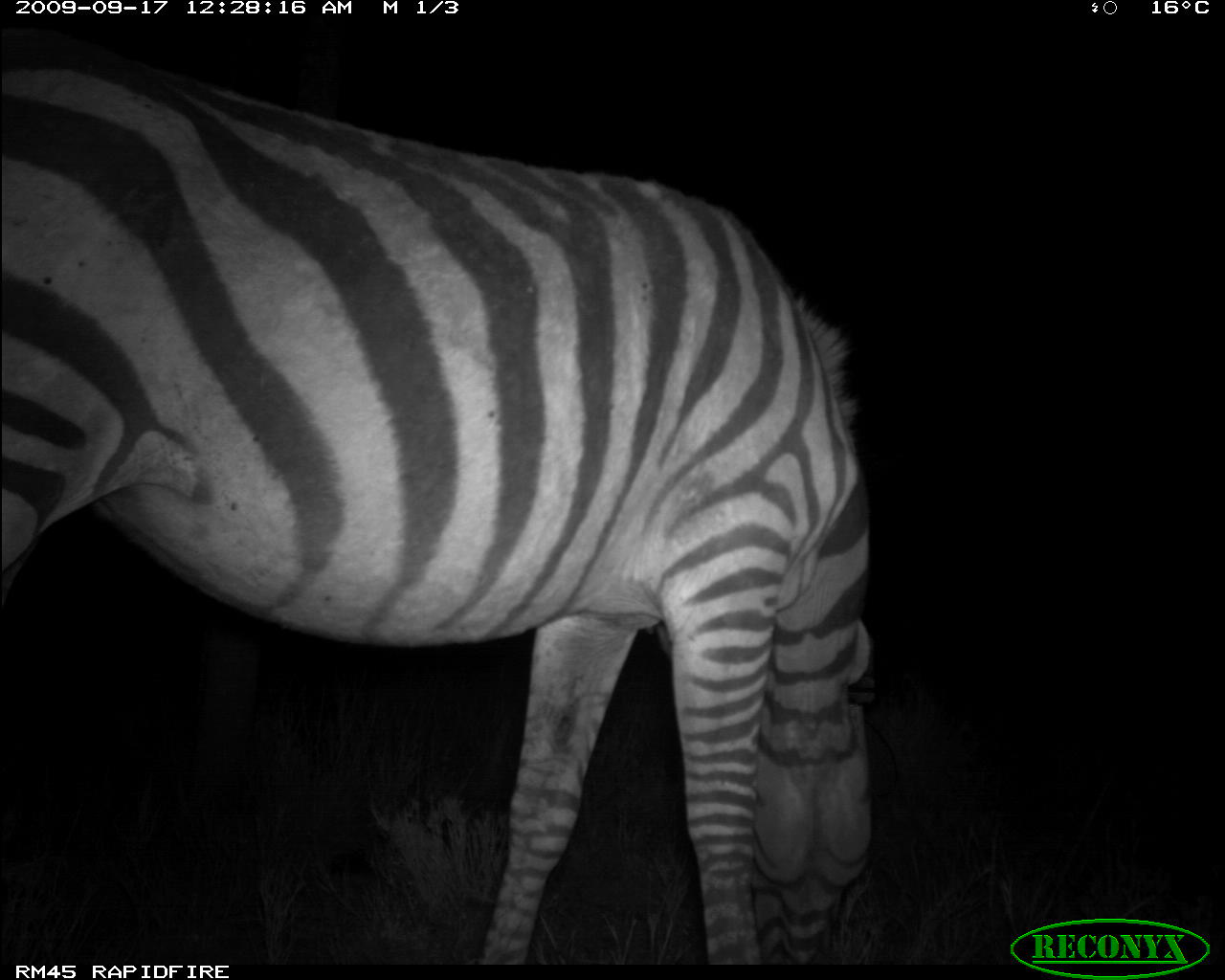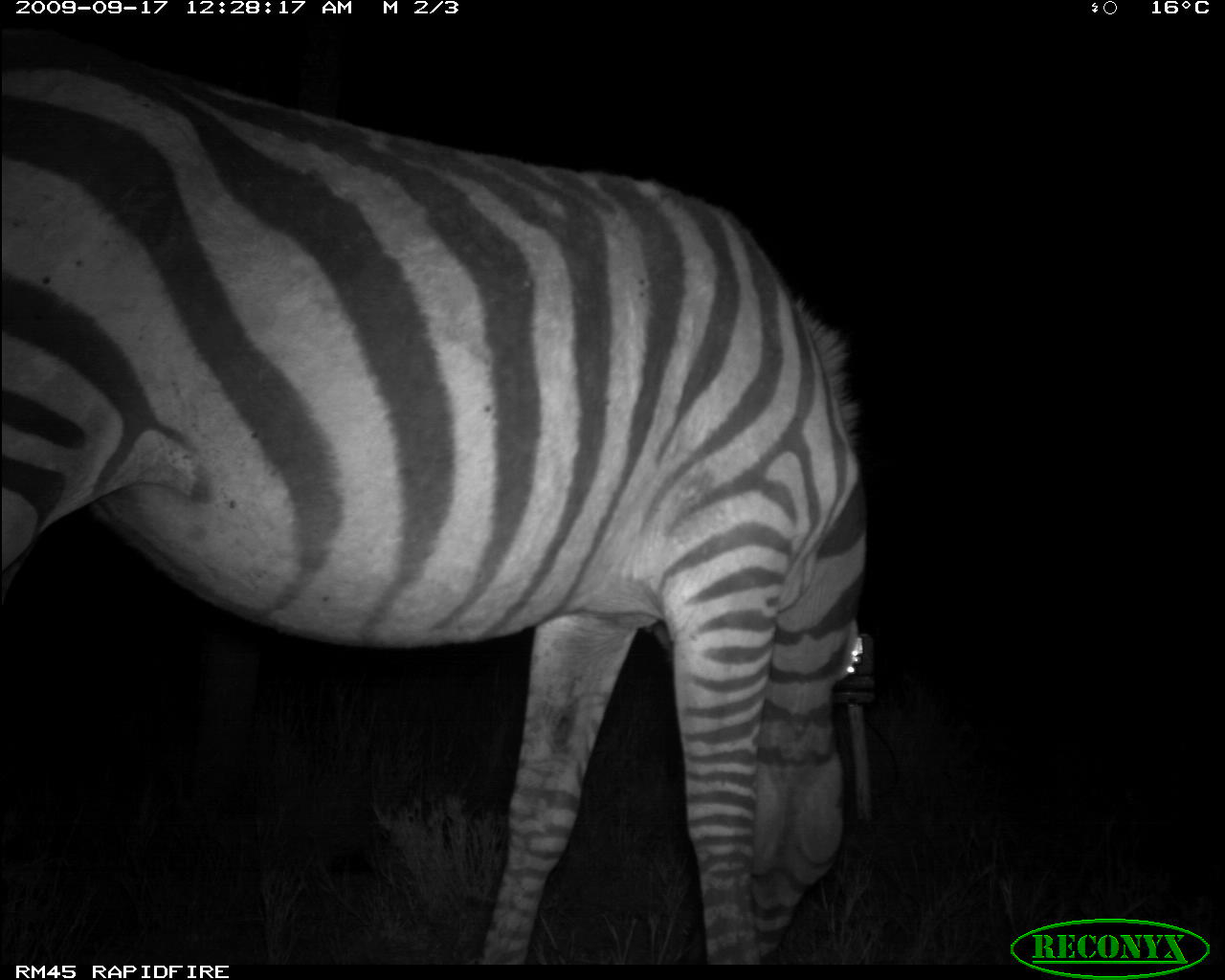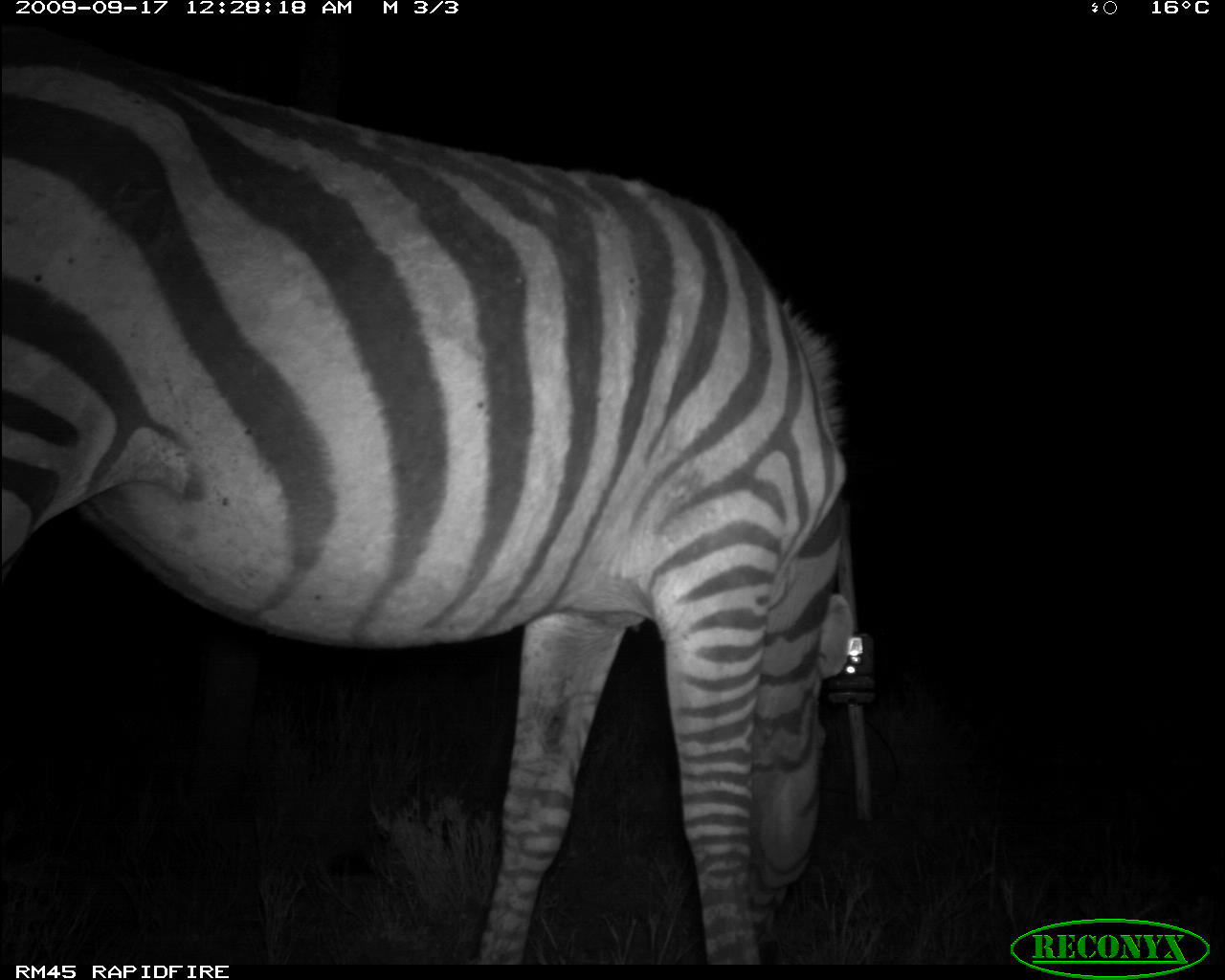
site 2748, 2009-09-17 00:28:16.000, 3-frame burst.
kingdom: Animalia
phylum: Chordata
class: Mammalia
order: Perissodactyla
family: Equidae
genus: Equus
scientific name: Equus quagga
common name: plains zebra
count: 1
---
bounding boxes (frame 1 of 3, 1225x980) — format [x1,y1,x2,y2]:
equus quagga: [0,25,883,971]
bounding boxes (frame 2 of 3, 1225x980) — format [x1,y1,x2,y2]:
equus quagga: [0,21,876,980]